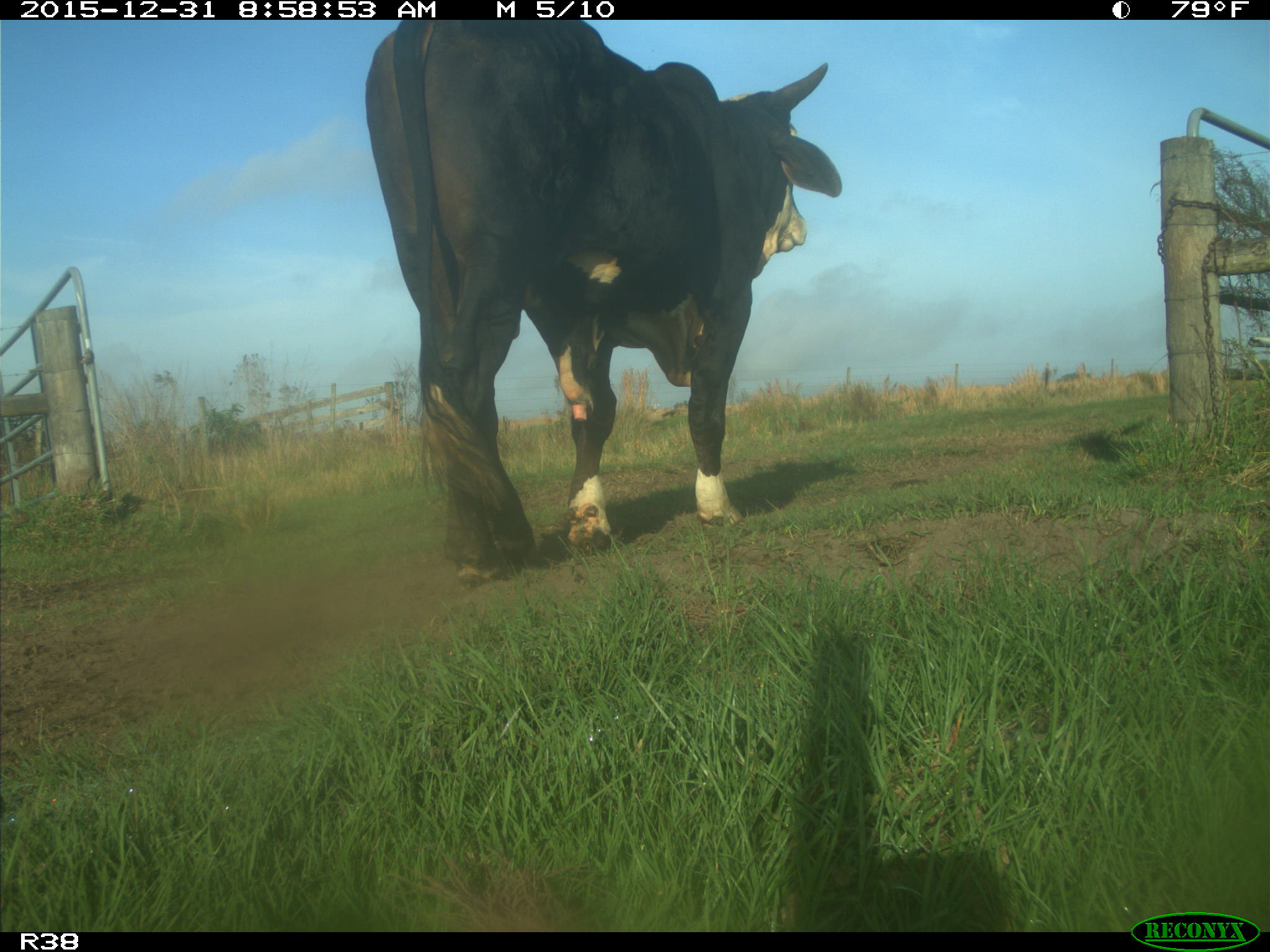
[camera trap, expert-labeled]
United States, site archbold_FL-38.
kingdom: Animalia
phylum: Chordata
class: Mammalia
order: Artiodactyla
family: Bovidae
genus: Bos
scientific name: Bos taurus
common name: domestic cow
Bos taurus (domestic cow).